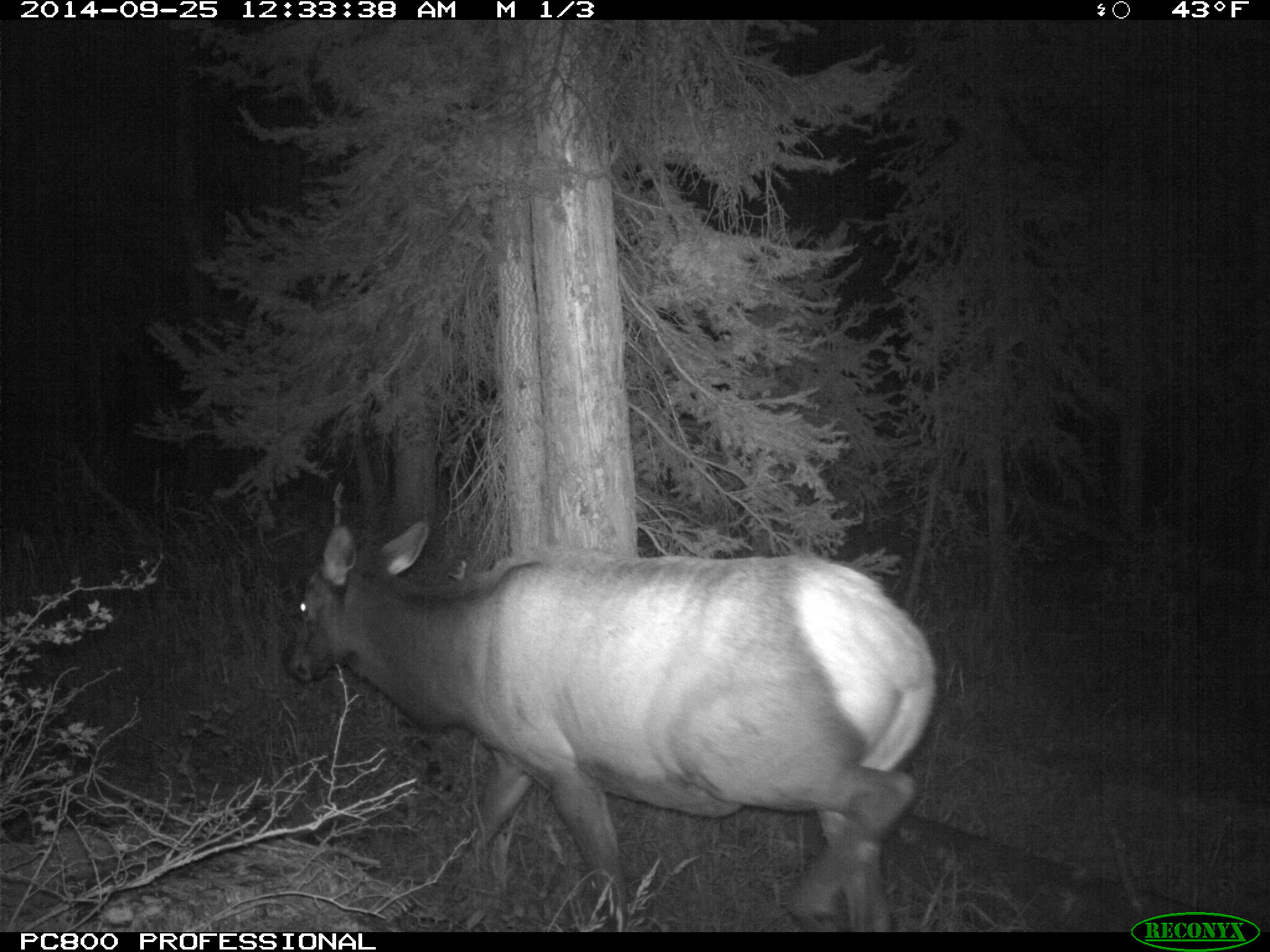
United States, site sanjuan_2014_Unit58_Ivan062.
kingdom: Animalia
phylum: Chordata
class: Mammalia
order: Artiodactyla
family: Cervidae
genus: Cervus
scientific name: Cervus elaphus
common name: red deer